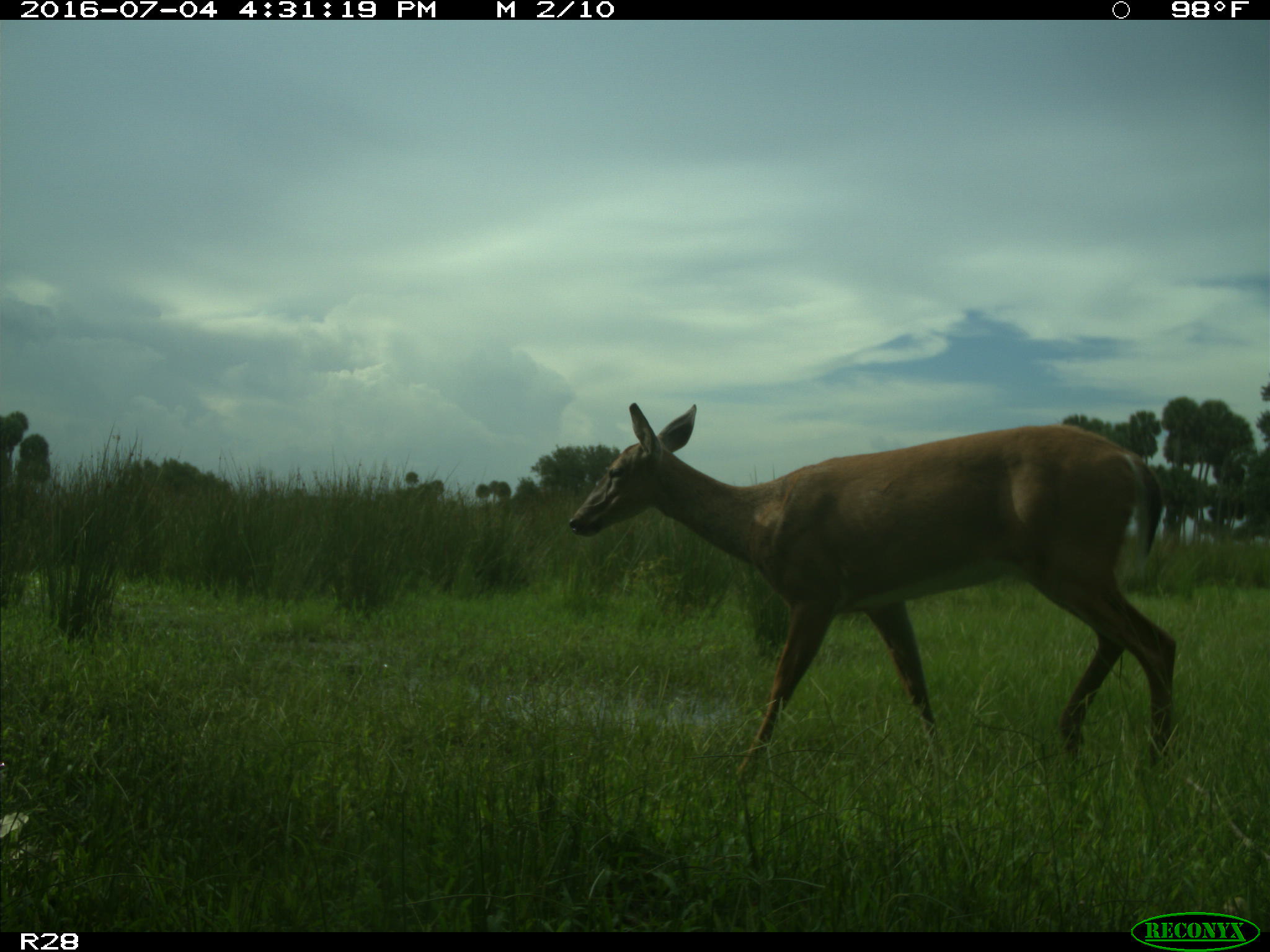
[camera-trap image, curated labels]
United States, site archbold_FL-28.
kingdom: Animalia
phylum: Chordata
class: Mammalia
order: Artiodactyla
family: Cervidae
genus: Odocoileus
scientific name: Odocoileus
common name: deer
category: unidentified deer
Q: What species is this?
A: Unidentified deer (deer) (Odocoileus).